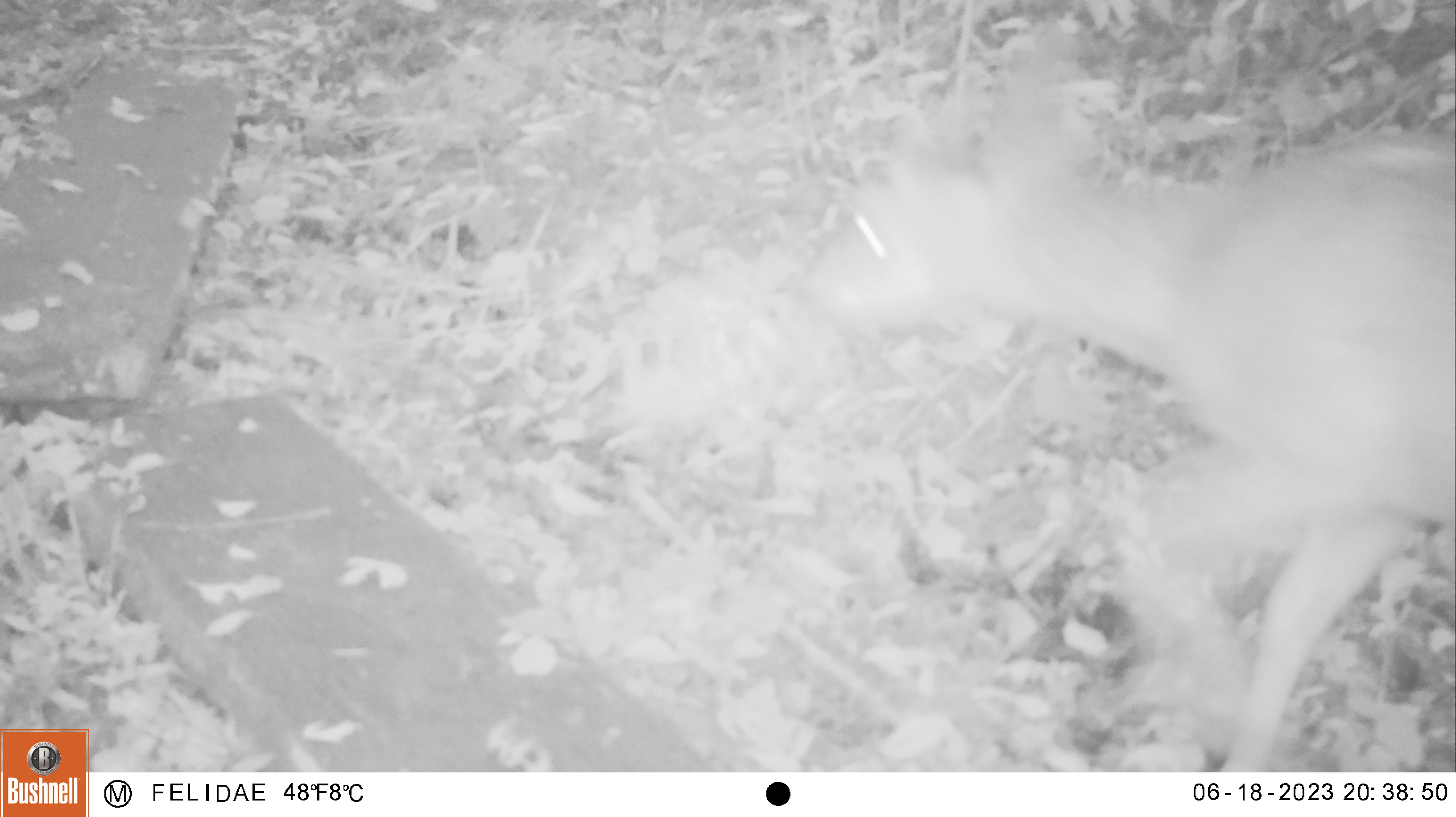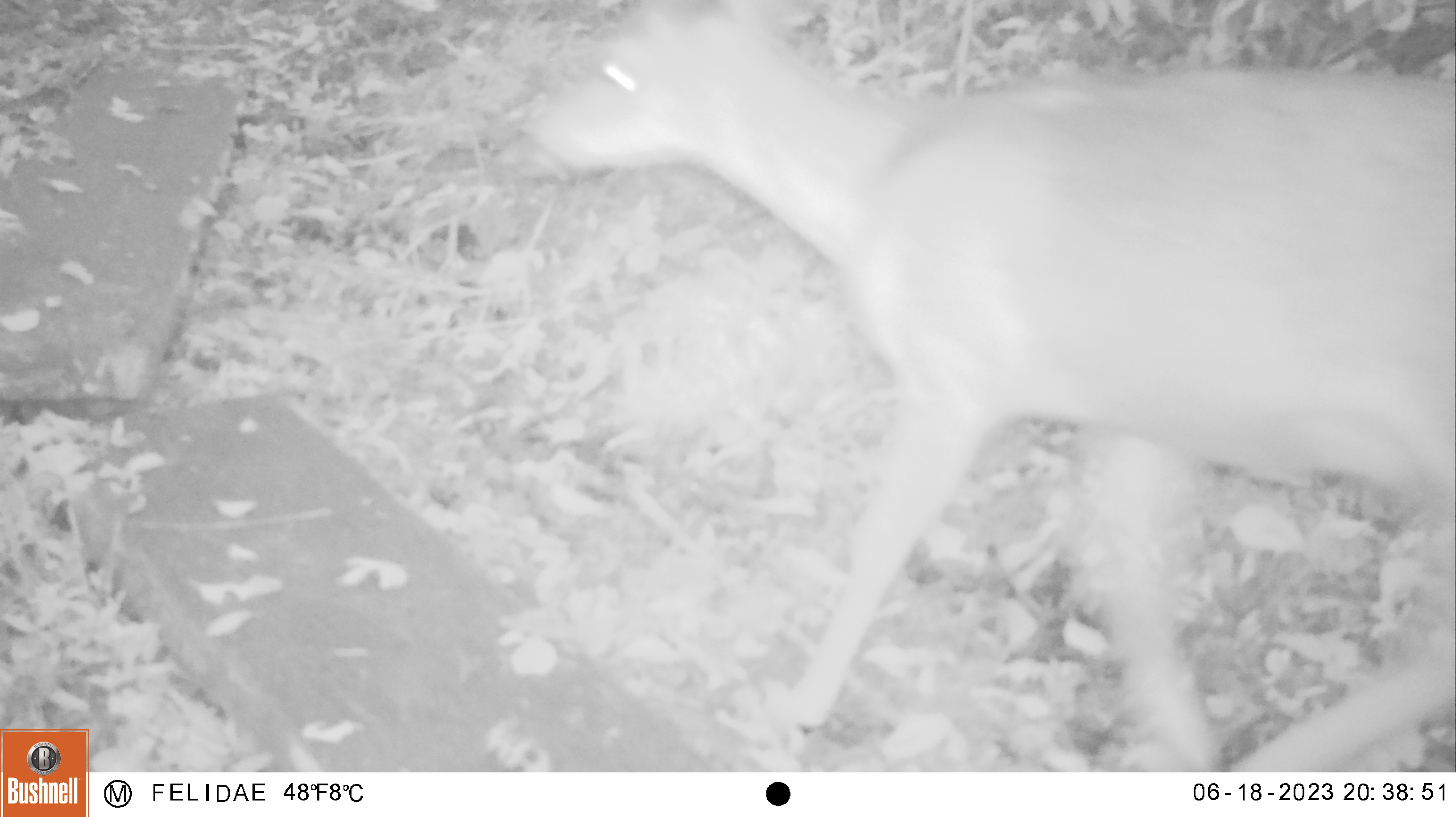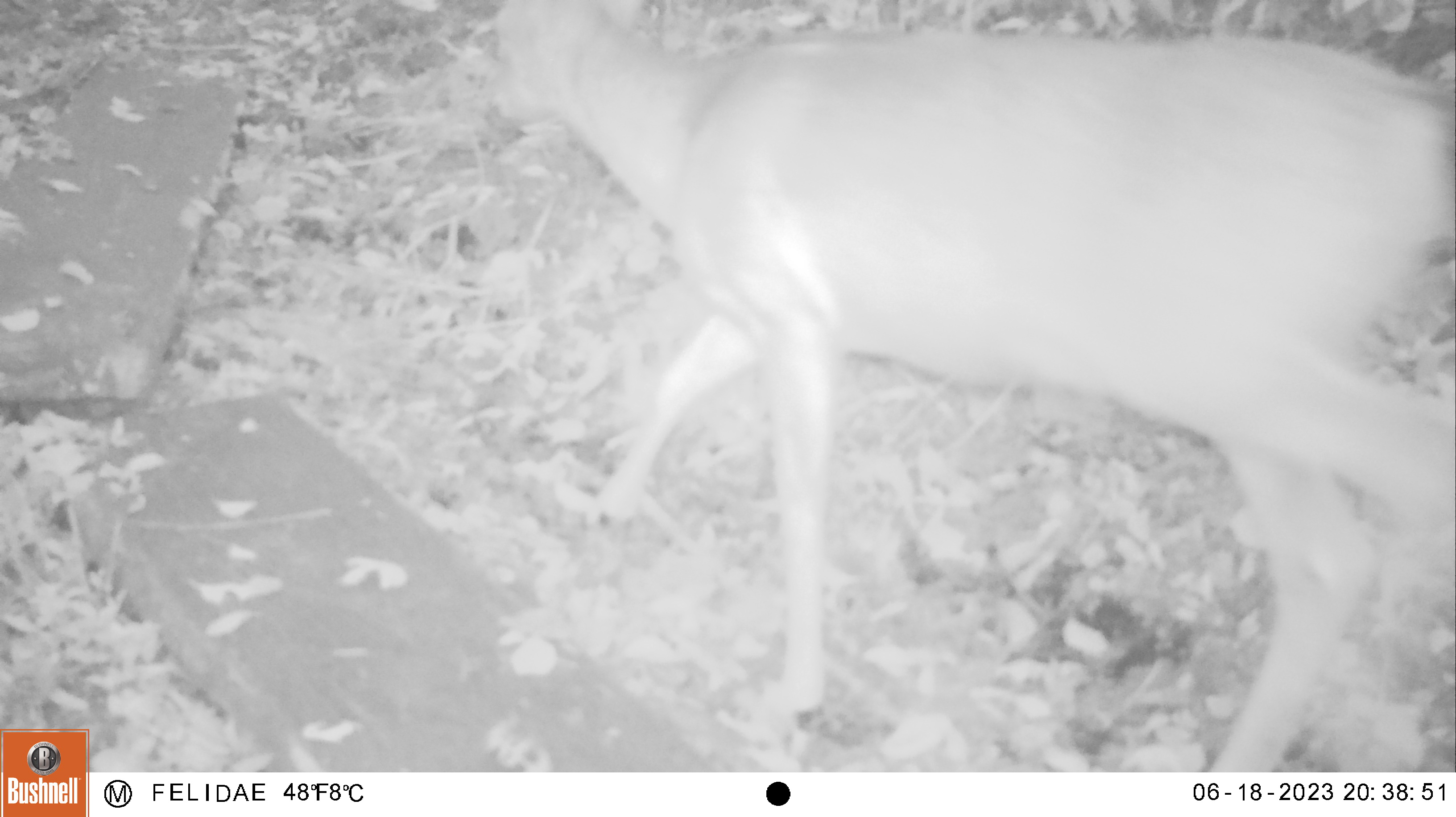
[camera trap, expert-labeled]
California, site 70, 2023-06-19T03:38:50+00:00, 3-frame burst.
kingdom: Animalia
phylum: Chordata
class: Mammalia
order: Artiodactyla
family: Cervidae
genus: Odocoileus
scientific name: Odocoileus hemionus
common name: mule deer